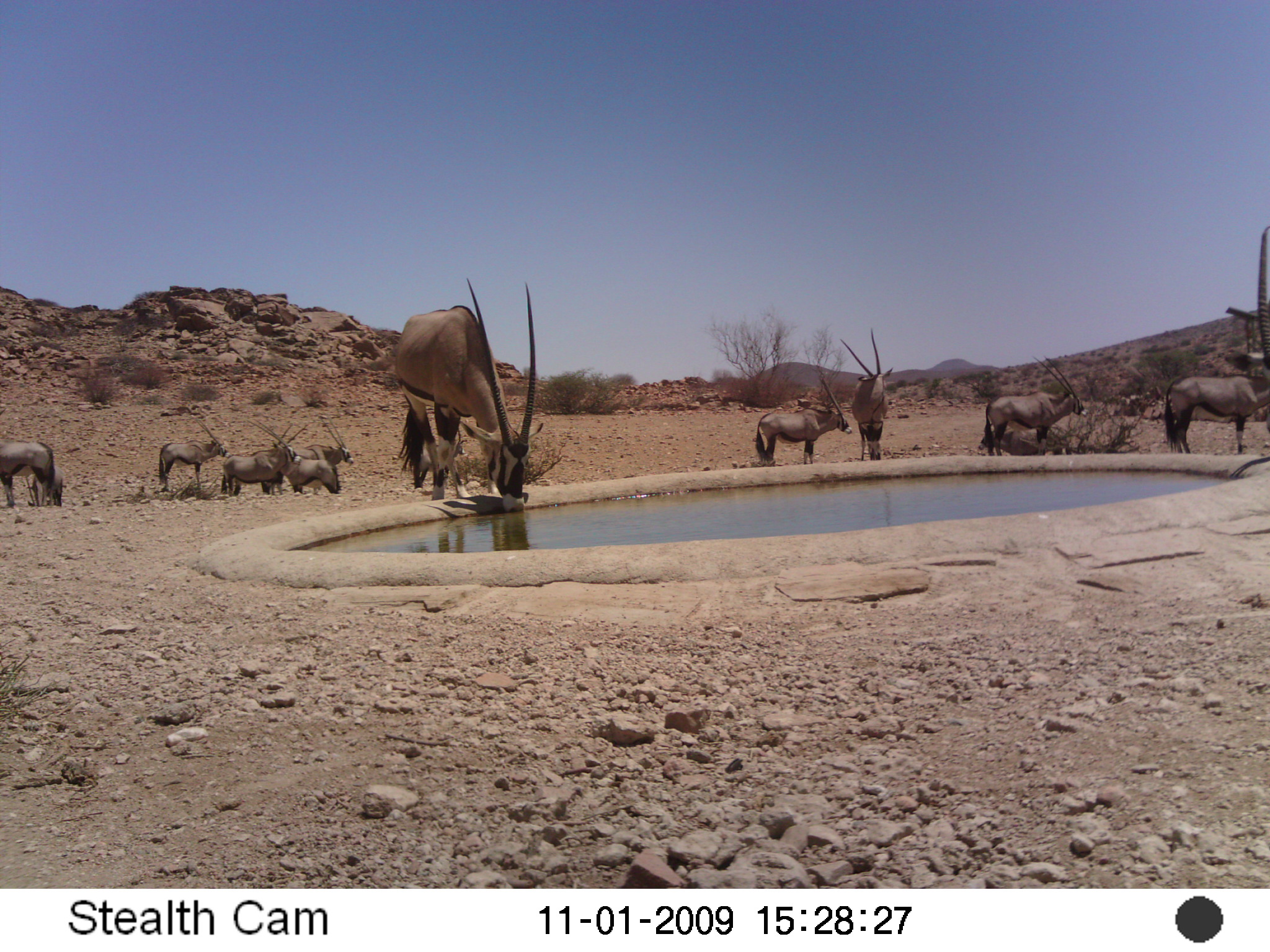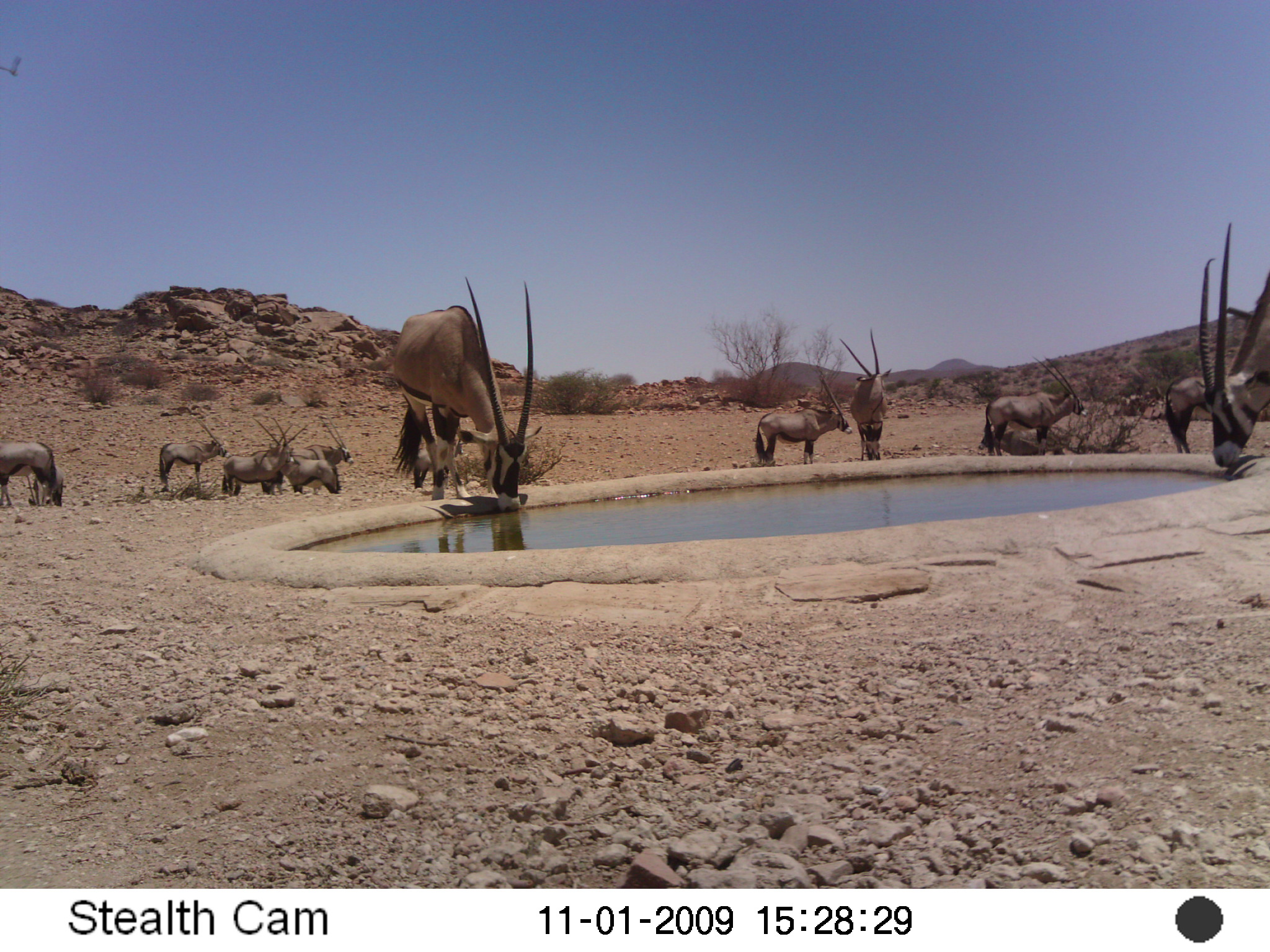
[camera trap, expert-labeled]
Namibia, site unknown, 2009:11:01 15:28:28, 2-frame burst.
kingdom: Animalia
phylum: Chordata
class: Mammalia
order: Artiodactyla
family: Bovidae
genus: Oryx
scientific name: Oryx gazella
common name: gemsbok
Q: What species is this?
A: Oryx gazella (gemsbok).